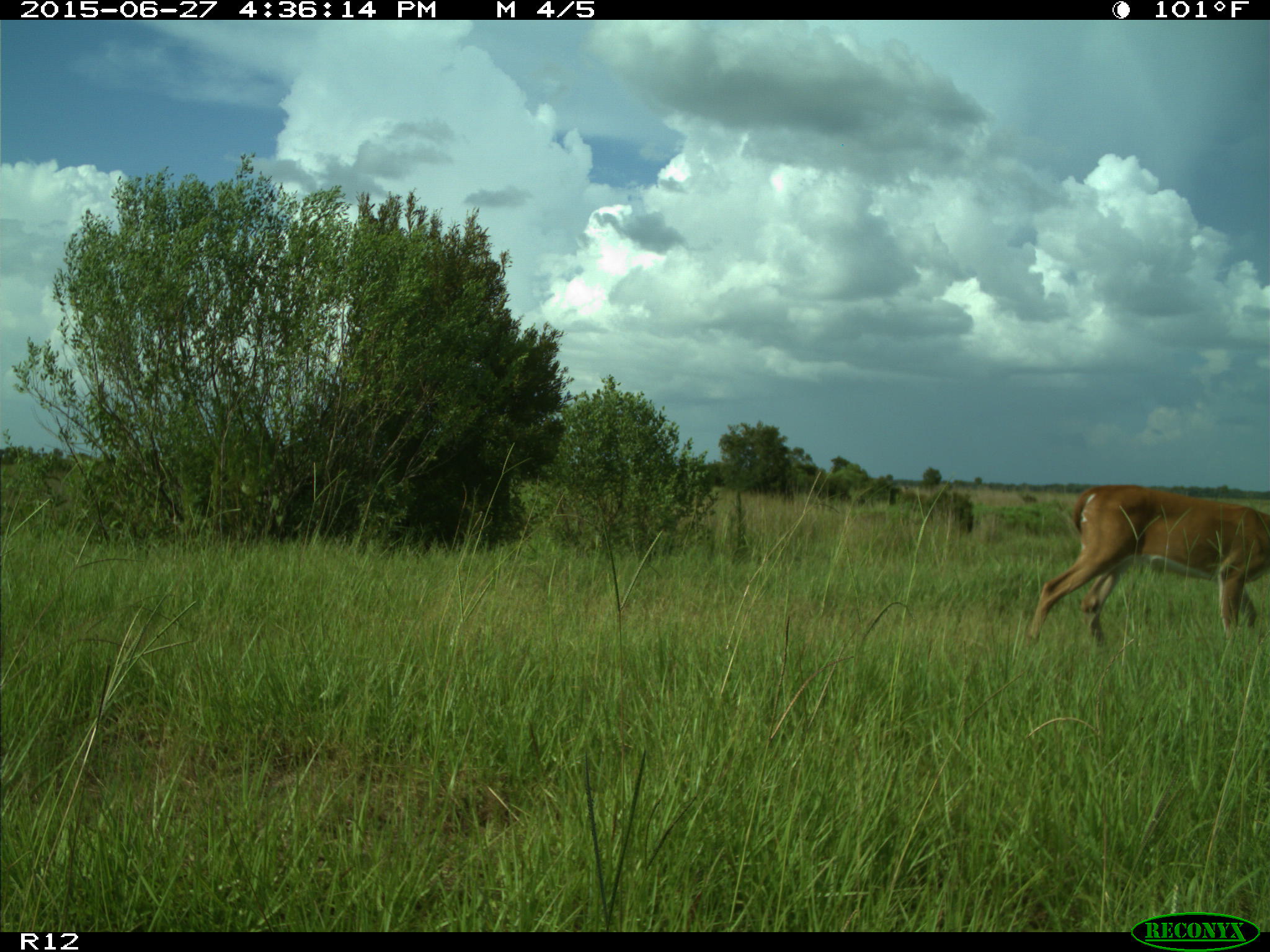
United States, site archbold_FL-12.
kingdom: Animalia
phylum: Chordata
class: Mammalia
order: Artiodactyla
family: Cervidae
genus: Odocoileus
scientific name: Odocoileus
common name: deer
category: unidentified deer